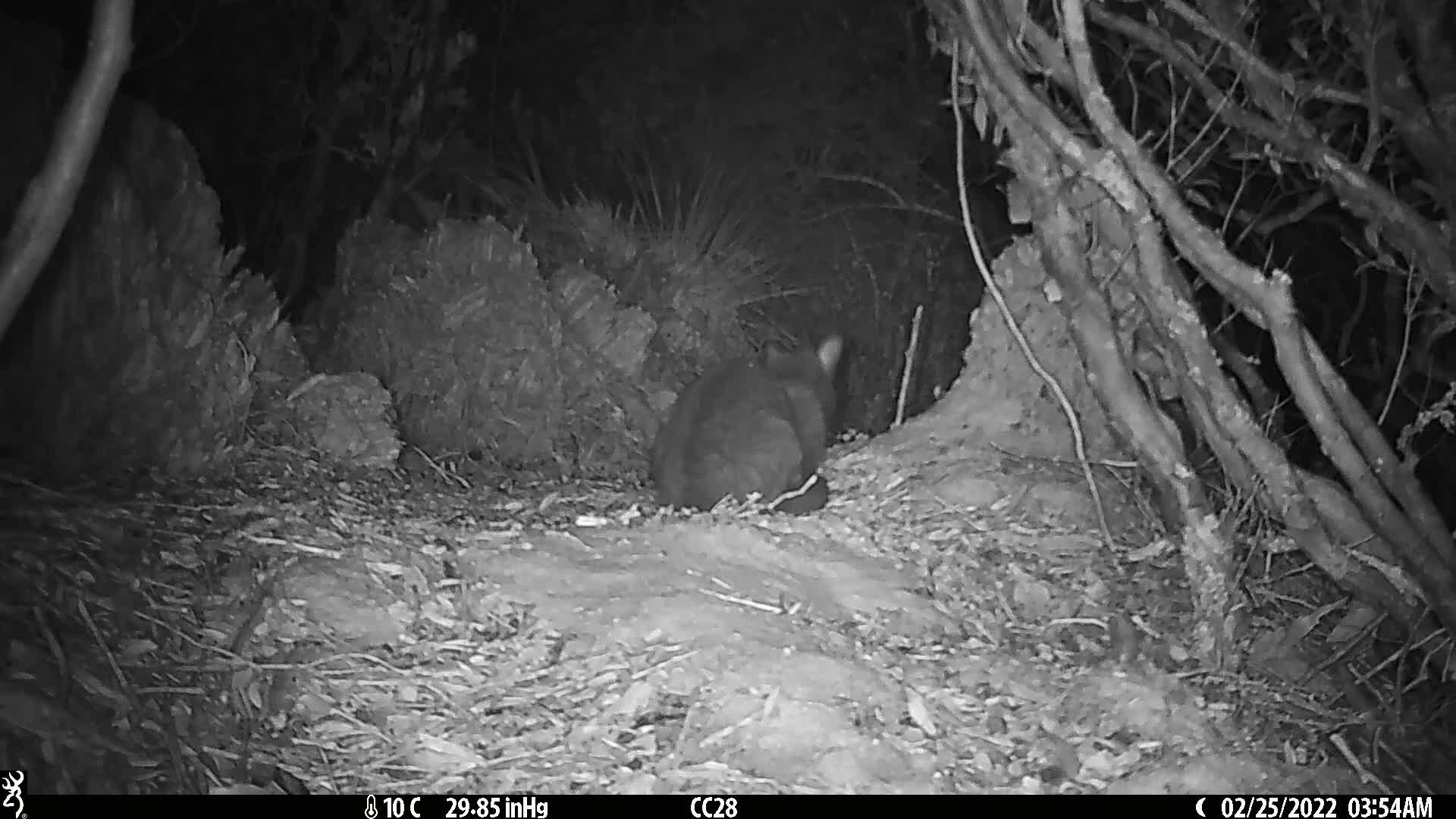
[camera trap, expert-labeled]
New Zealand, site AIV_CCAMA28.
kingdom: Animalia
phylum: Chordata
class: Mammalia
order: Carnivora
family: Felidae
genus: Felis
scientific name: Felis catus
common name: domestic cat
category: cat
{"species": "cat (domestic cat) (Felis catus)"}